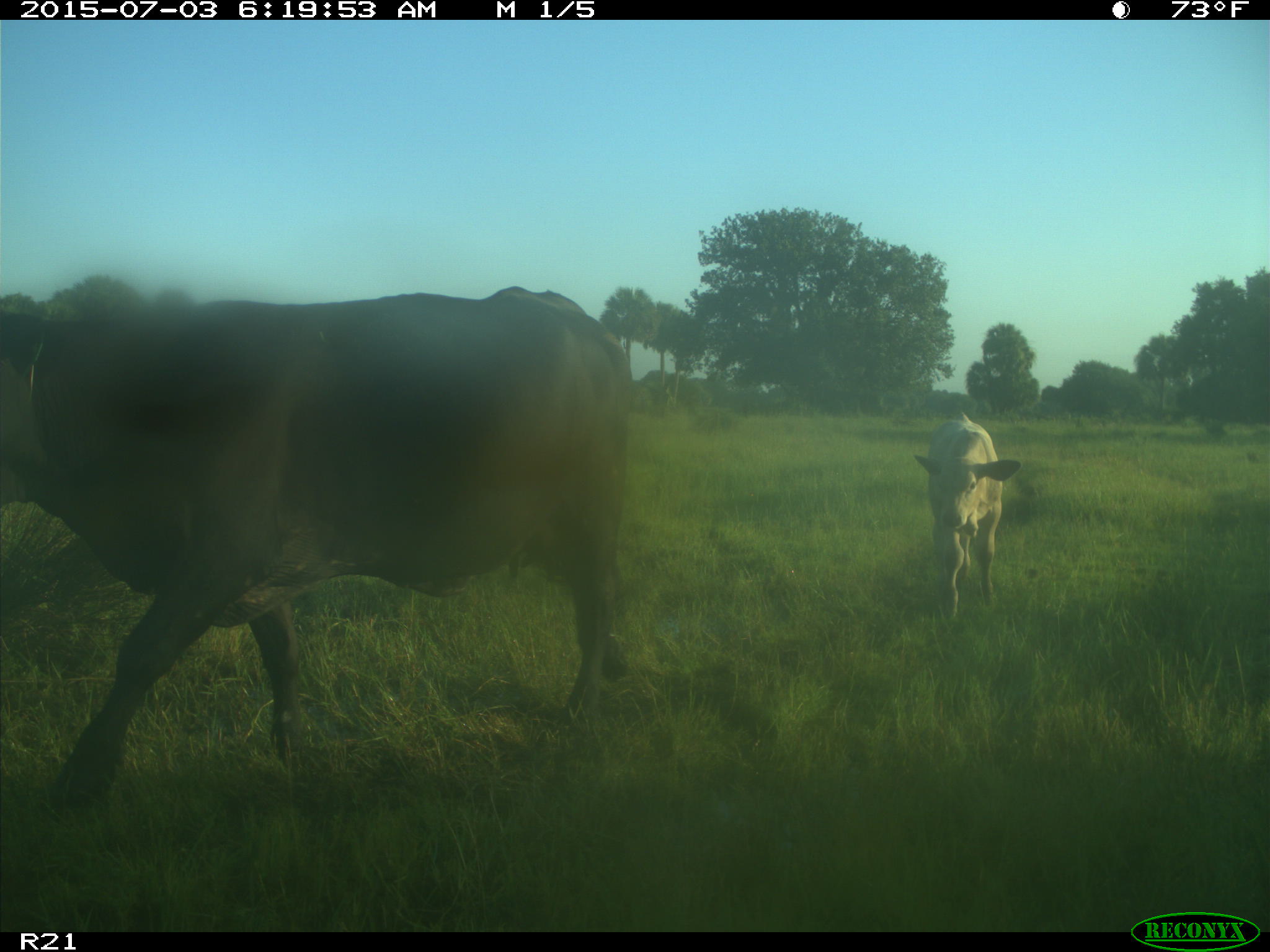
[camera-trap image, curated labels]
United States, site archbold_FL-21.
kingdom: Animalia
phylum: Chordata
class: Mammalia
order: Artiodactyla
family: Bovidae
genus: Bos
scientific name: Bos taurus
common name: domestic cow